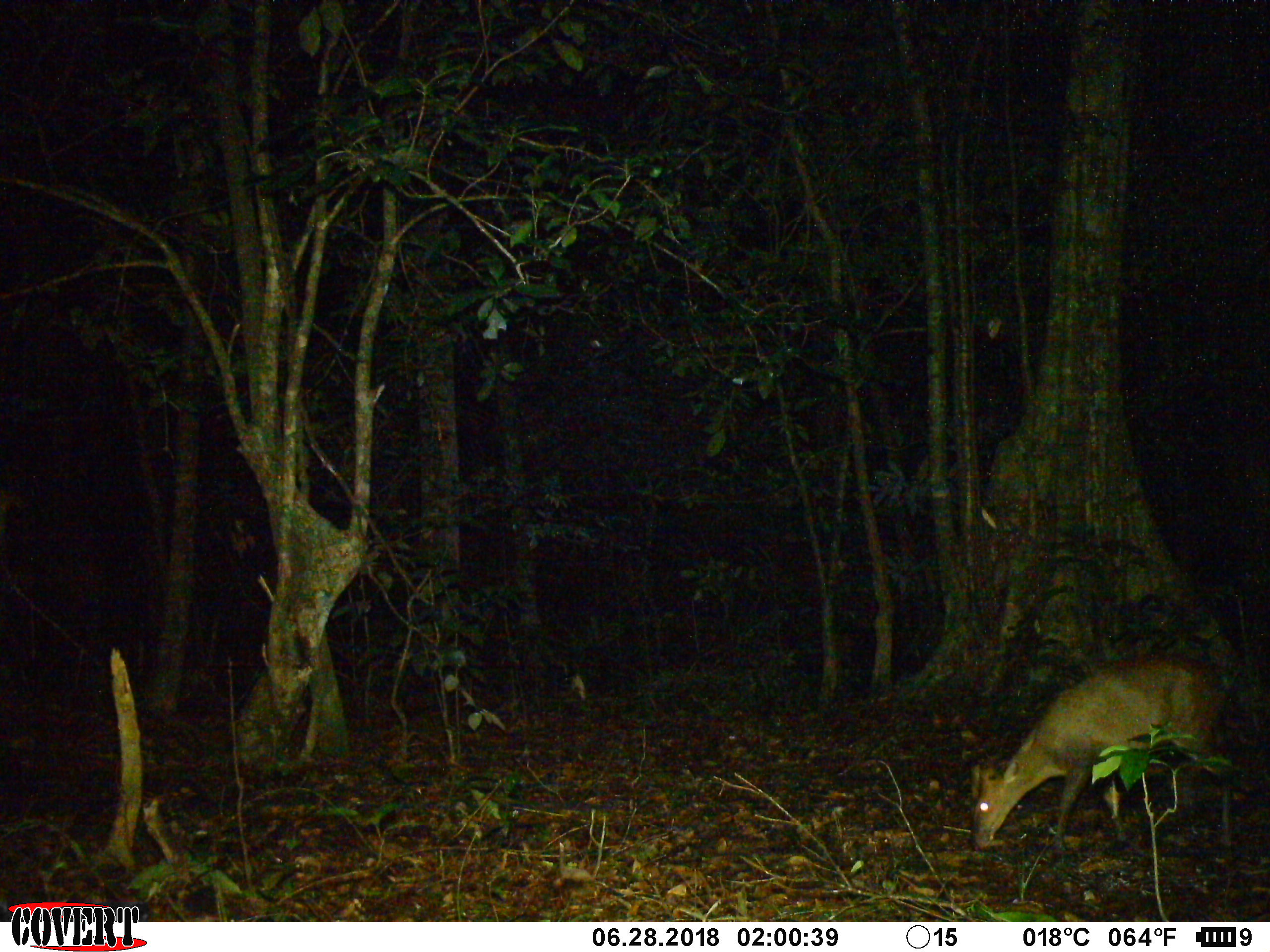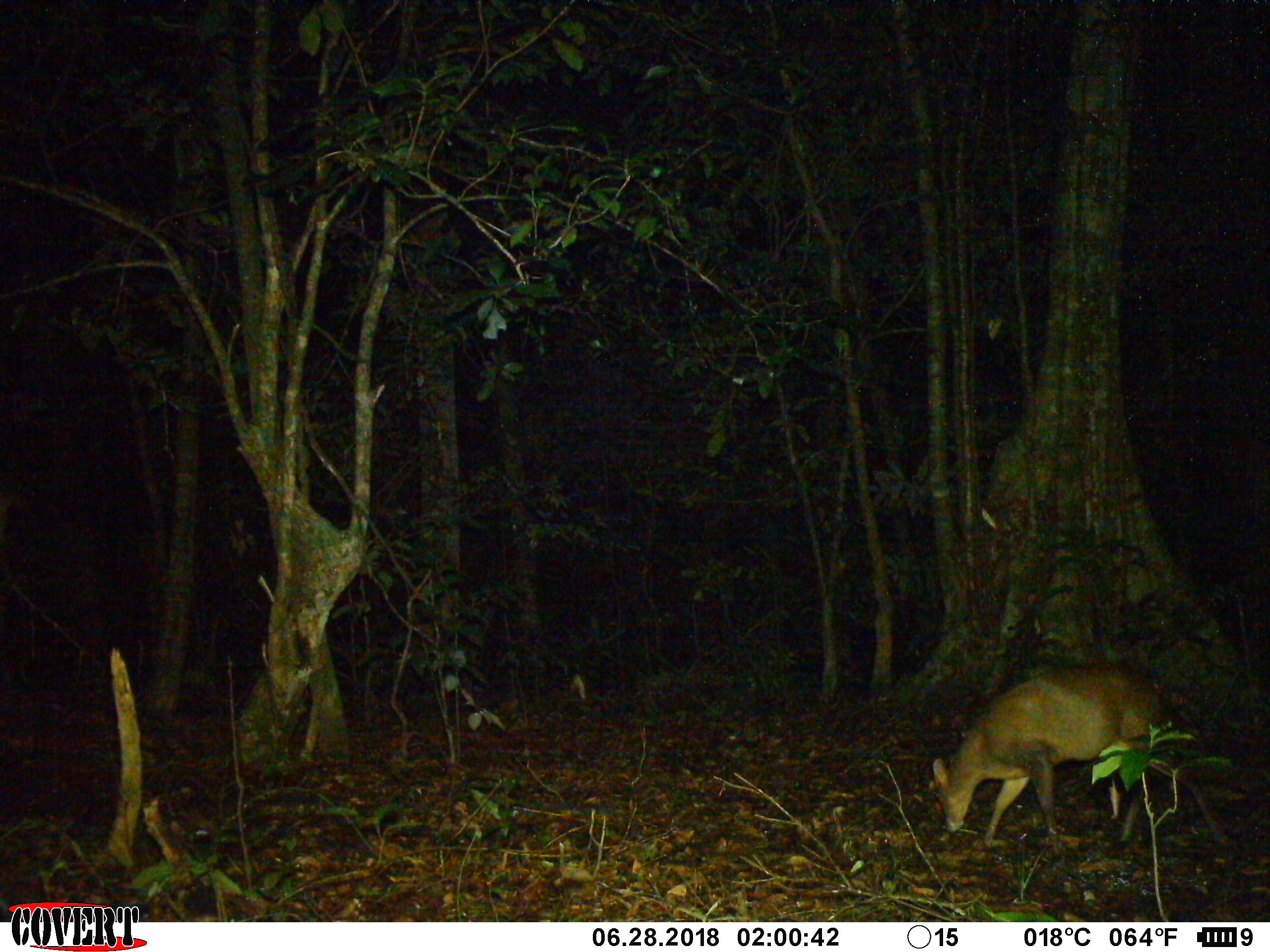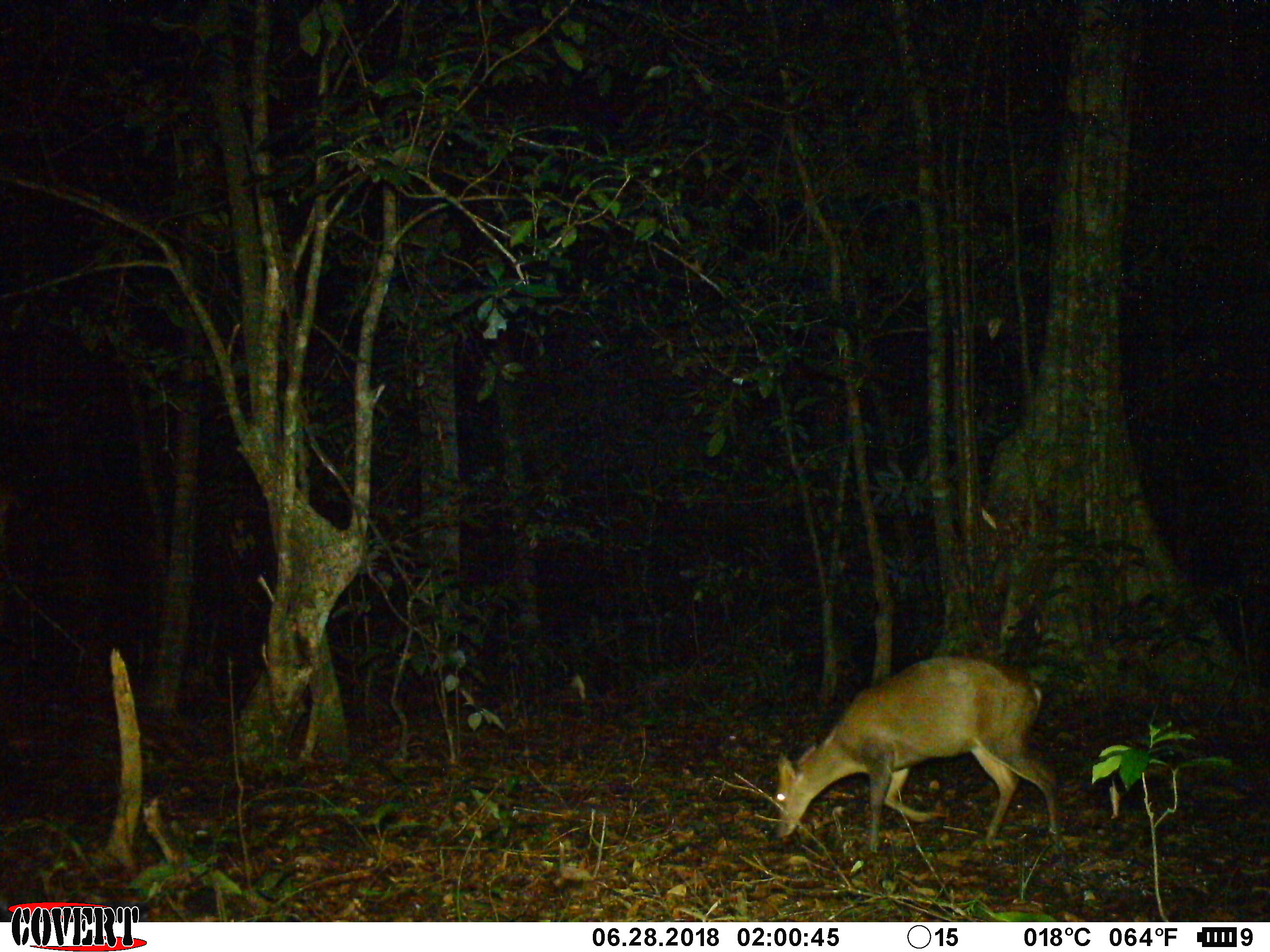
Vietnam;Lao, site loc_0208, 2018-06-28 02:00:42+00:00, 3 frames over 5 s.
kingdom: Animalia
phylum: Chordata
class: Mammalia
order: Artiodactyla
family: Cervidae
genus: Muntiacus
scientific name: Muntiacus rooseveltorum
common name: roosevelt's muntjac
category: roosevelts muntjac group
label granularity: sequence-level